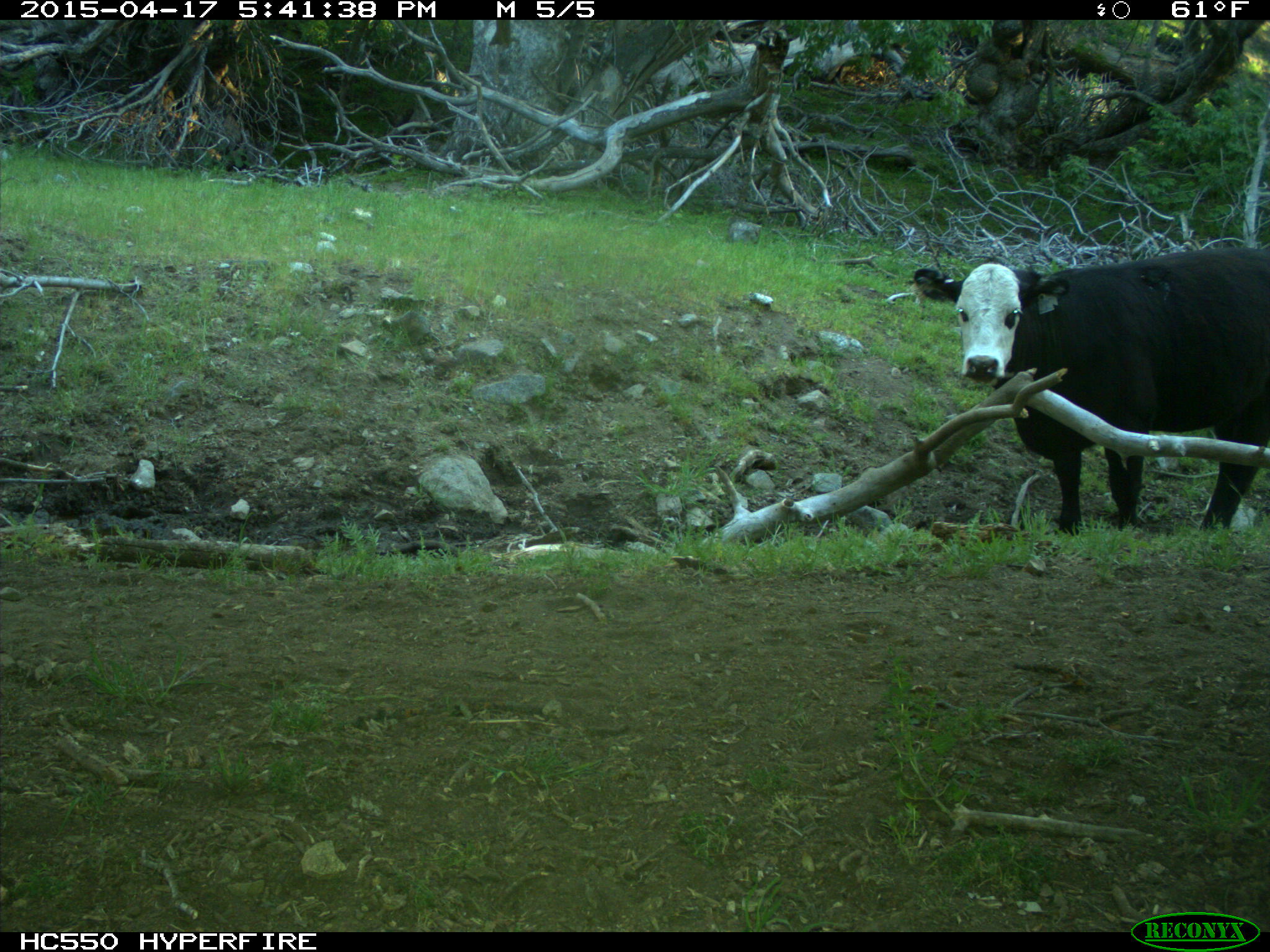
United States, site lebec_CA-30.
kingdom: Animalia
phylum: Chordata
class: Mammalia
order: Artiodactyla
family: Bovidae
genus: Bos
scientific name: Bos taurus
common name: domestic cow